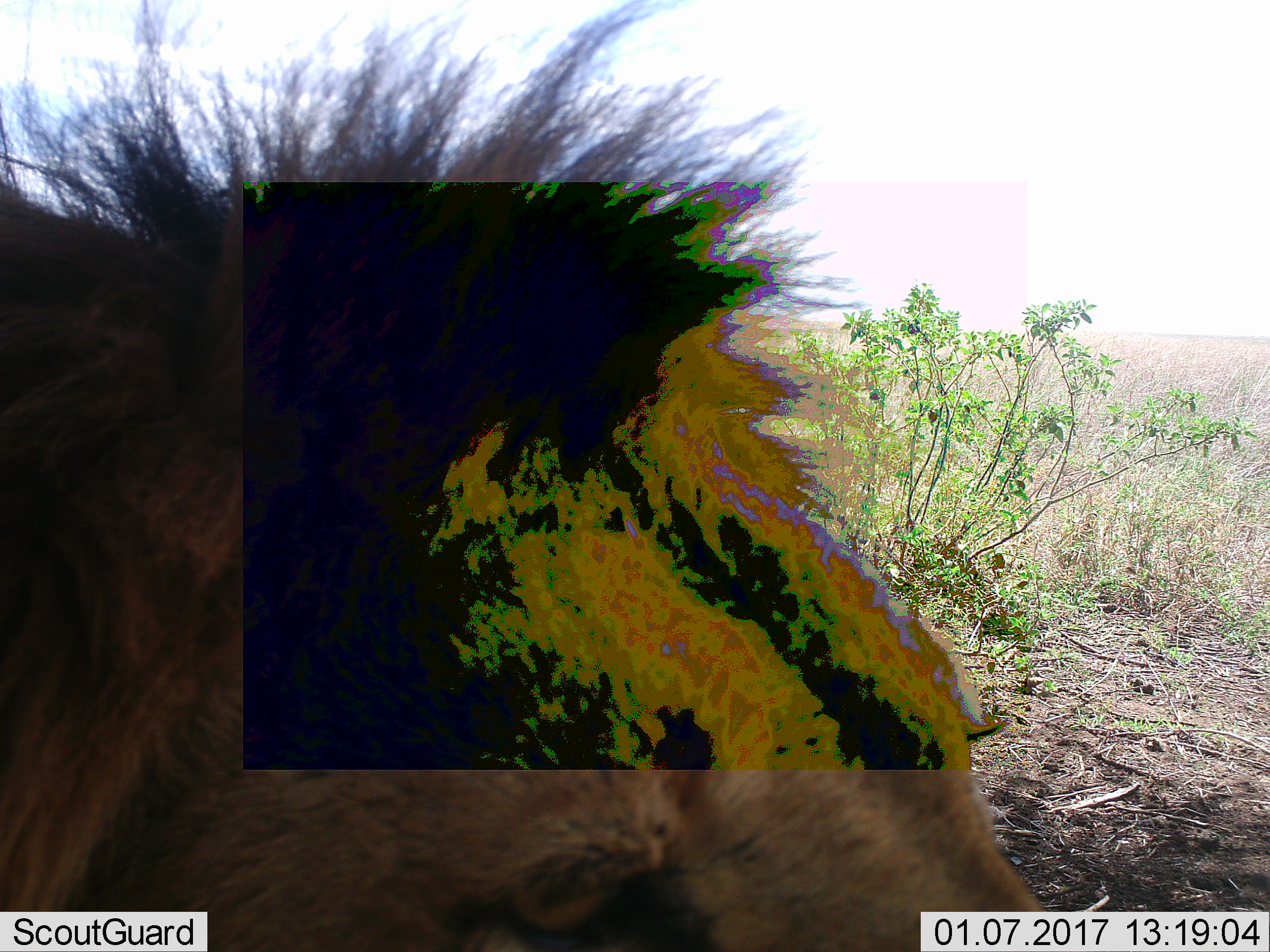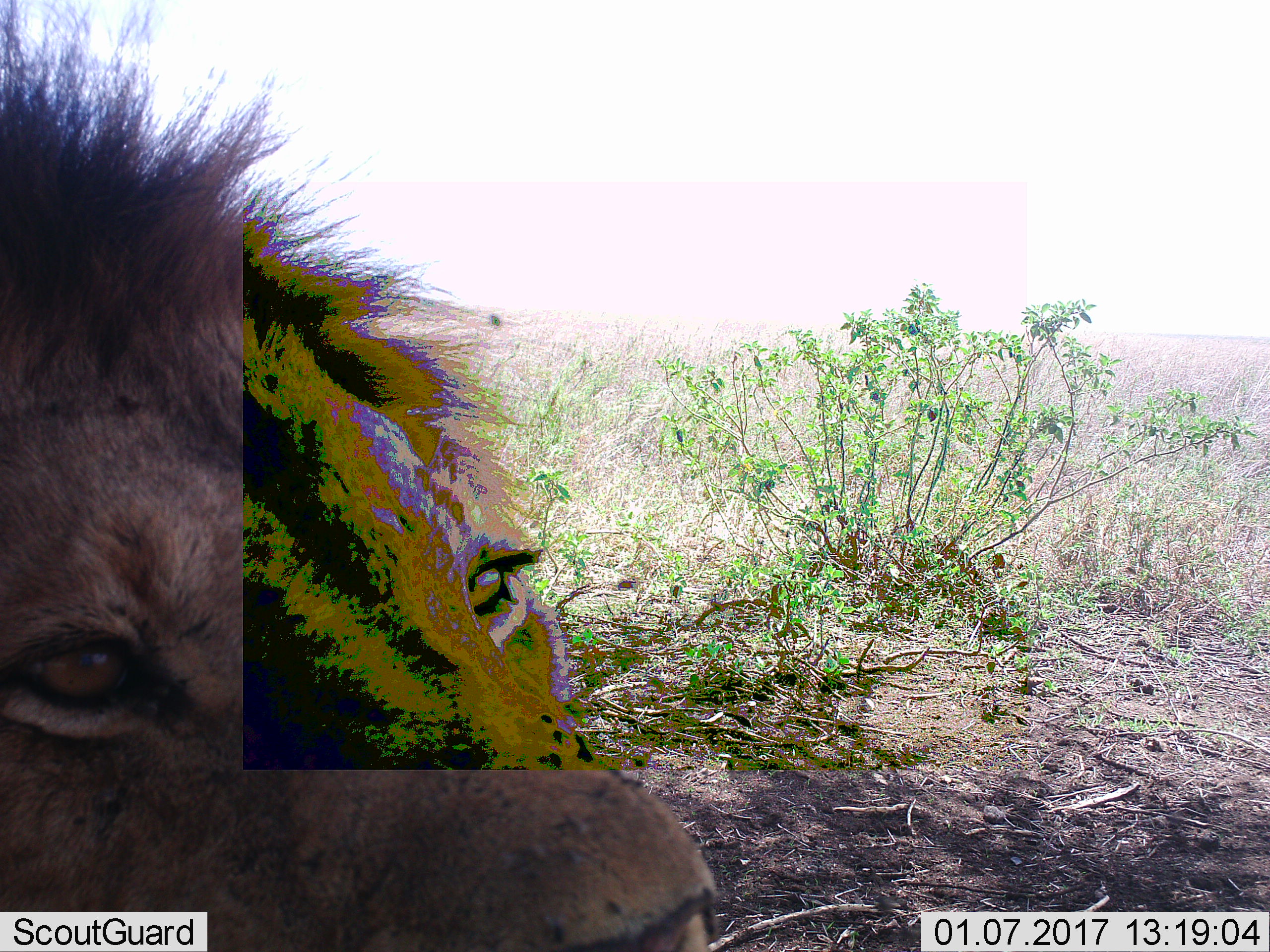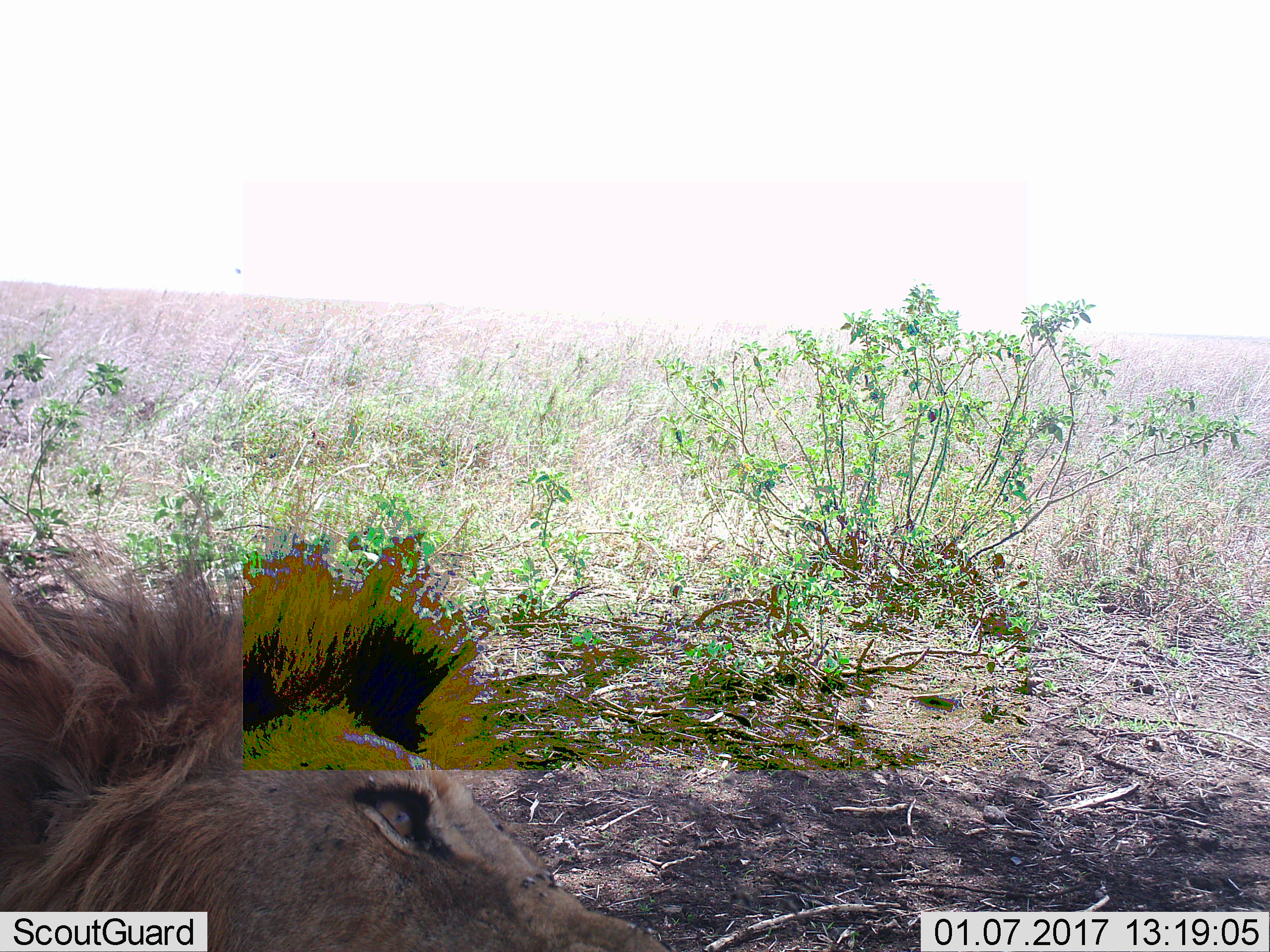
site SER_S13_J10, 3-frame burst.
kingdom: Animalia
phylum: Chordata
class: Mammalia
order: Carnivora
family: Felidae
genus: Panthera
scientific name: Panthera leo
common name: lion male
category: lionmale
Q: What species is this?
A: Lionmale (lion male) (Panthera leo).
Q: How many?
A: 1.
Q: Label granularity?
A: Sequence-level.